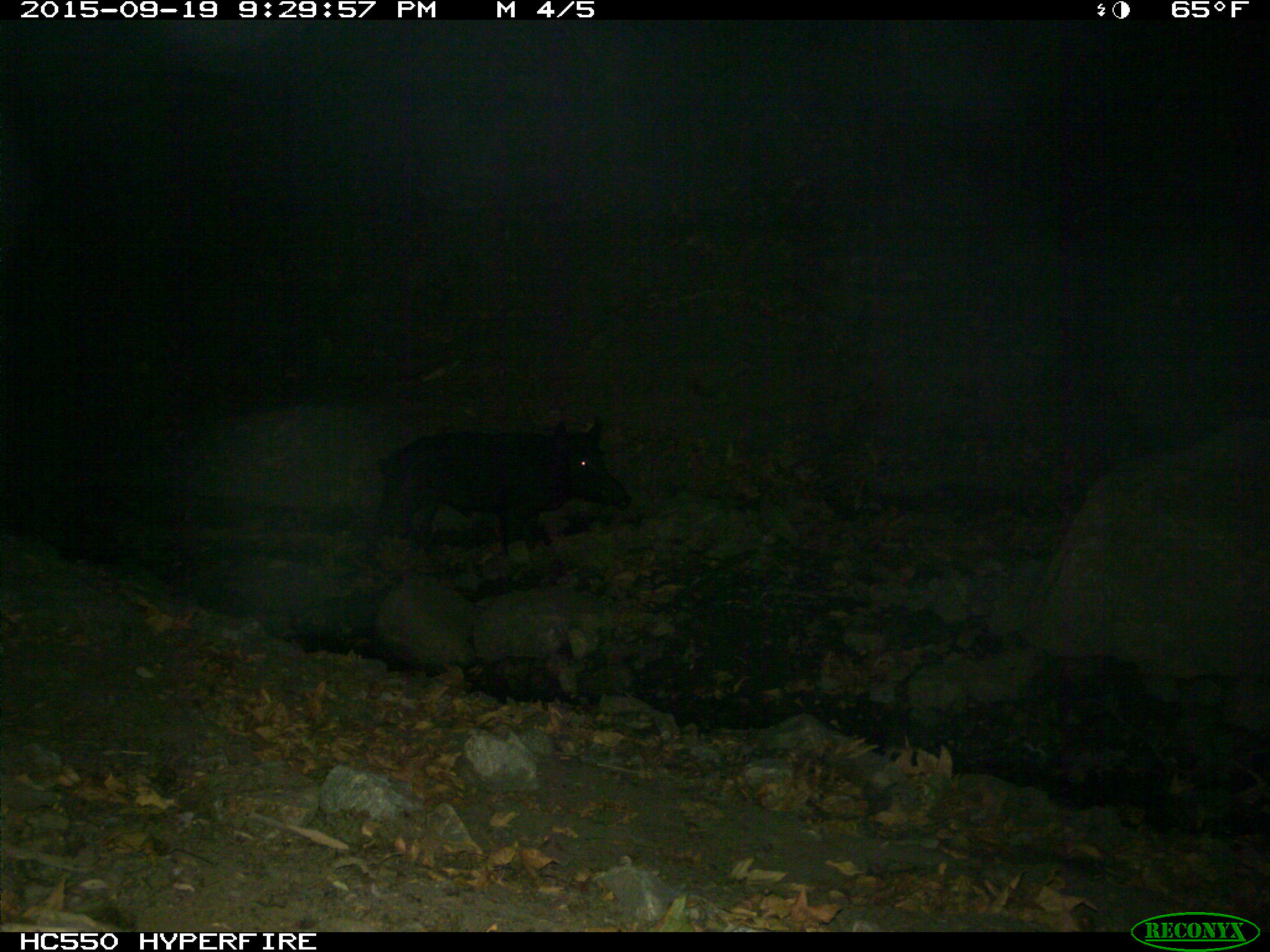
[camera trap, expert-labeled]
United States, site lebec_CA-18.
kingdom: Animalia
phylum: Chordata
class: Mammalia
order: Artiodactyla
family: Suidae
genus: Sus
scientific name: Sus scrofa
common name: wild boar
Sus scrofa (wild boar).